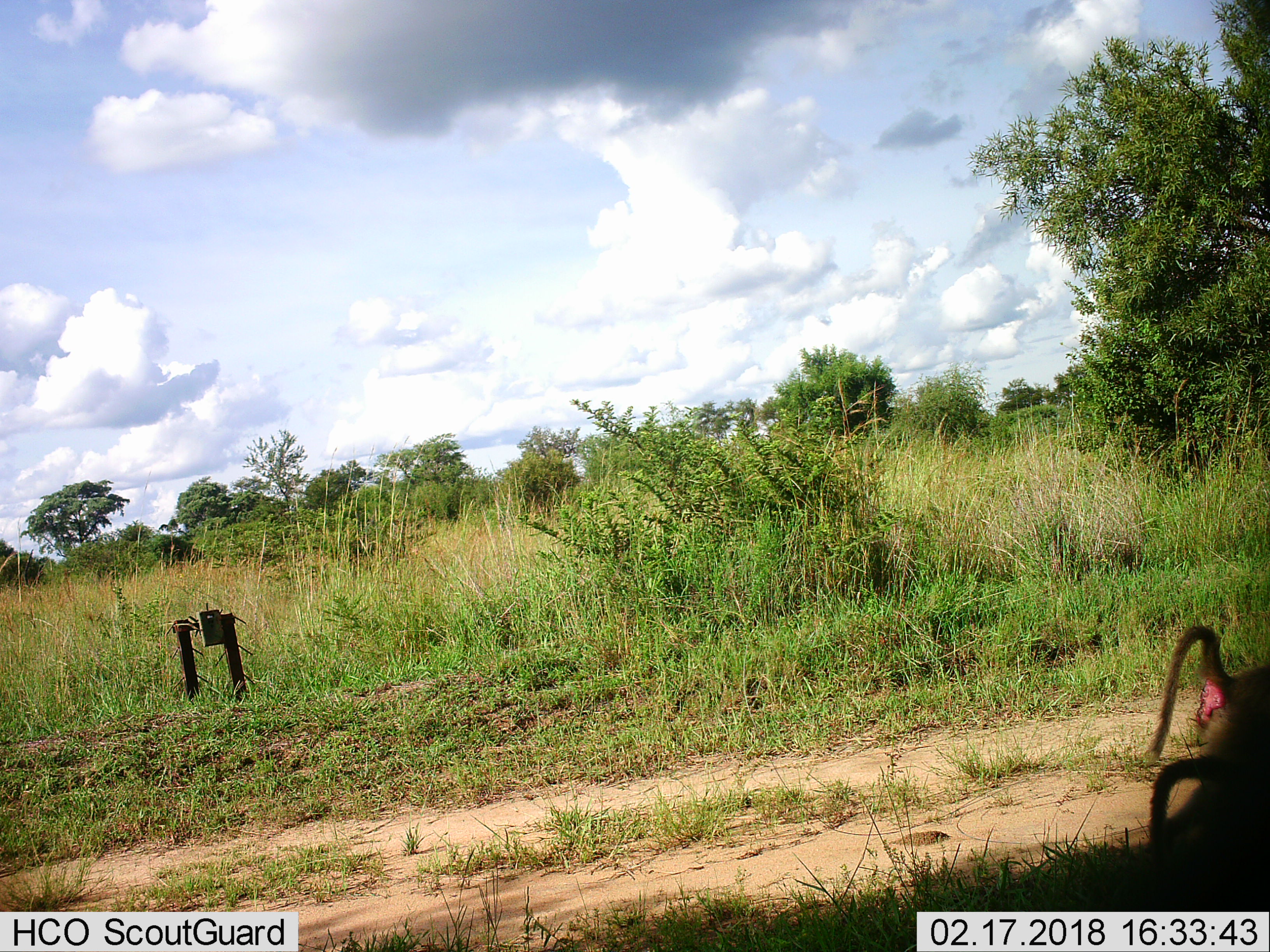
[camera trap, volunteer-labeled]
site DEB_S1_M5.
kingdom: Animalia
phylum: Chordata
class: Mammalia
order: Primates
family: Cercopithecidae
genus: Papio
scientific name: Papio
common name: baboon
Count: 2.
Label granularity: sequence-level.